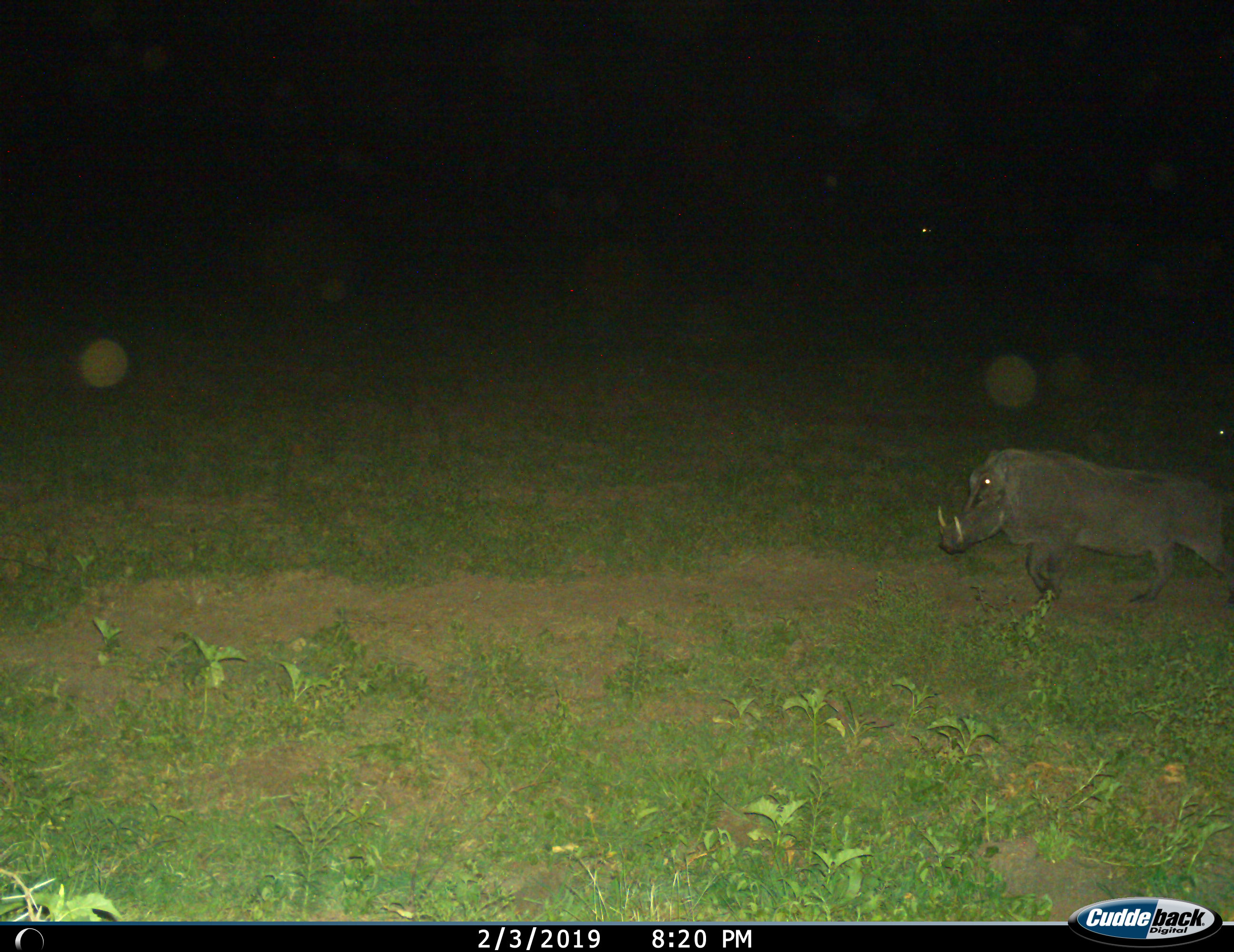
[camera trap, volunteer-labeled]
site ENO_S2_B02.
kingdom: Animalia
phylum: Chordata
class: Mammalia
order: Artiodactyla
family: Suidae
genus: Phacochoerus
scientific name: Phacochoerus africanus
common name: warthog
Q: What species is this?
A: Warthog (Phacochoerus africanus).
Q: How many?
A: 1.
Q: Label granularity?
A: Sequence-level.